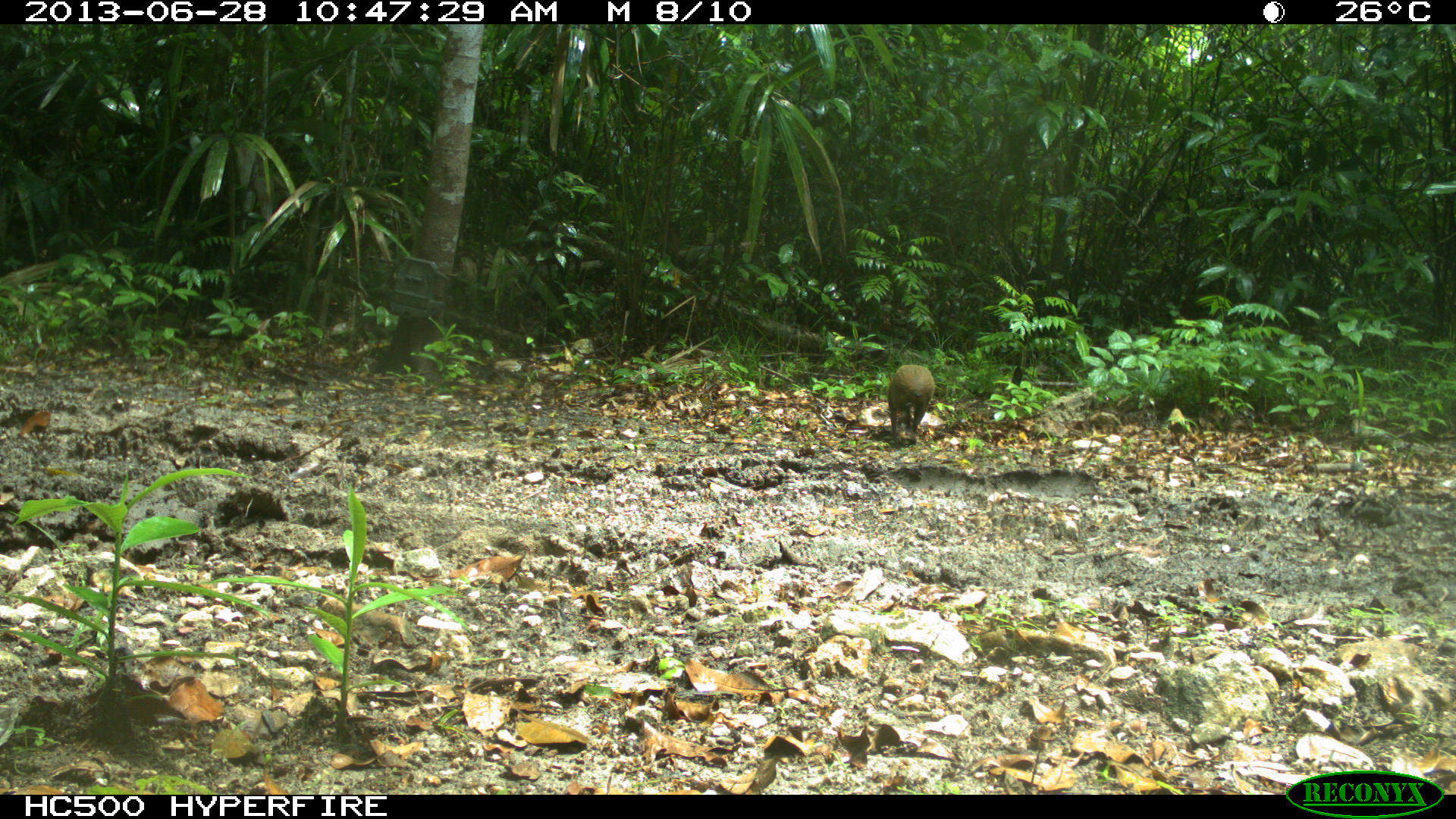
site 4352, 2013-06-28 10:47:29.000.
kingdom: Animalia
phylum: Chordata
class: Mammalia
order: Rodentia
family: Dasyproctidae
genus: Dasyprocta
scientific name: Dasyprocta punctata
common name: central american agouti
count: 1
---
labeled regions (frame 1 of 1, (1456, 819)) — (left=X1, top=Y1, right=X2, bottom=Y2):
dasyprocta punctata: (left=887, top=364, right=934, bottom=446)